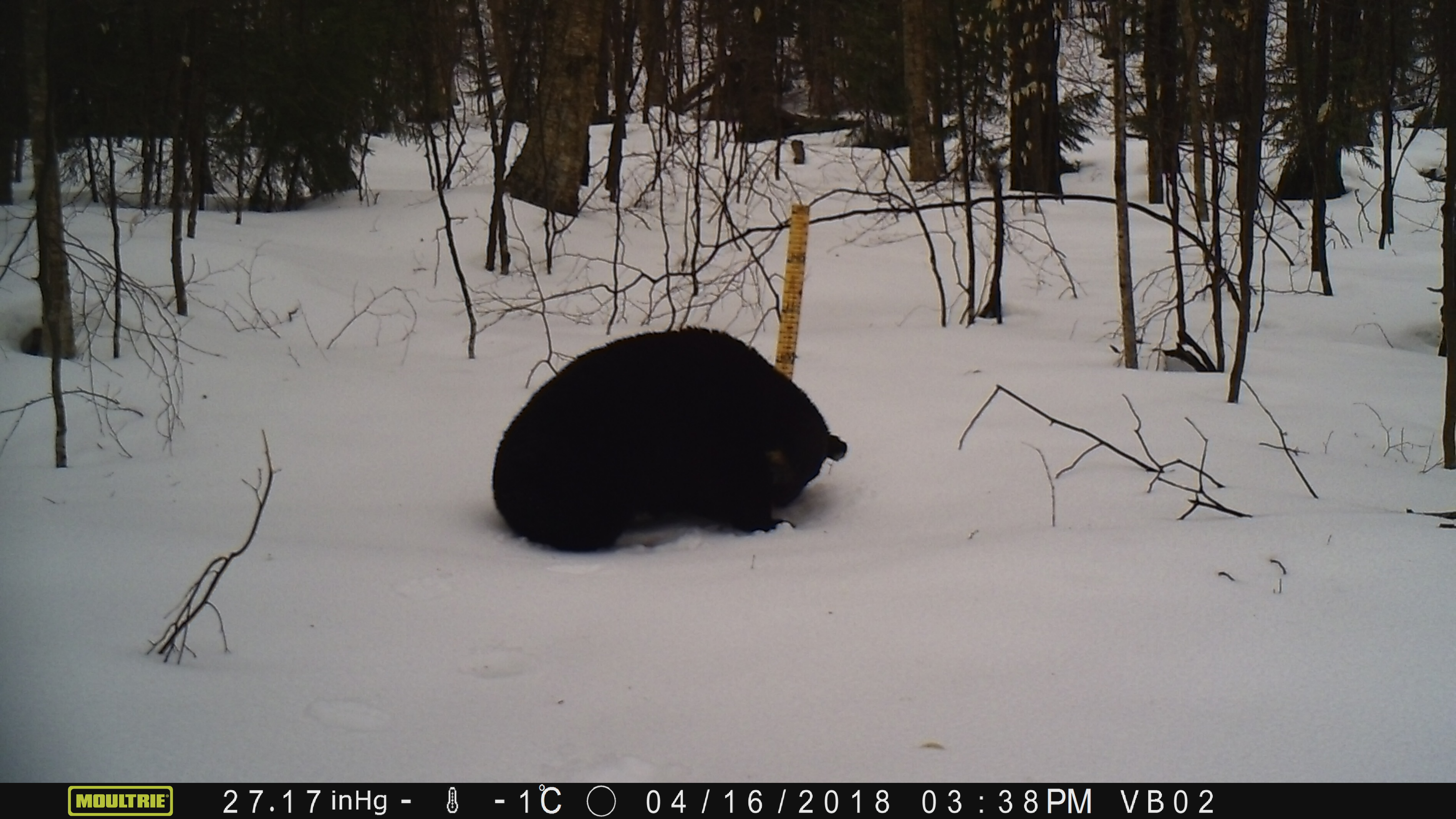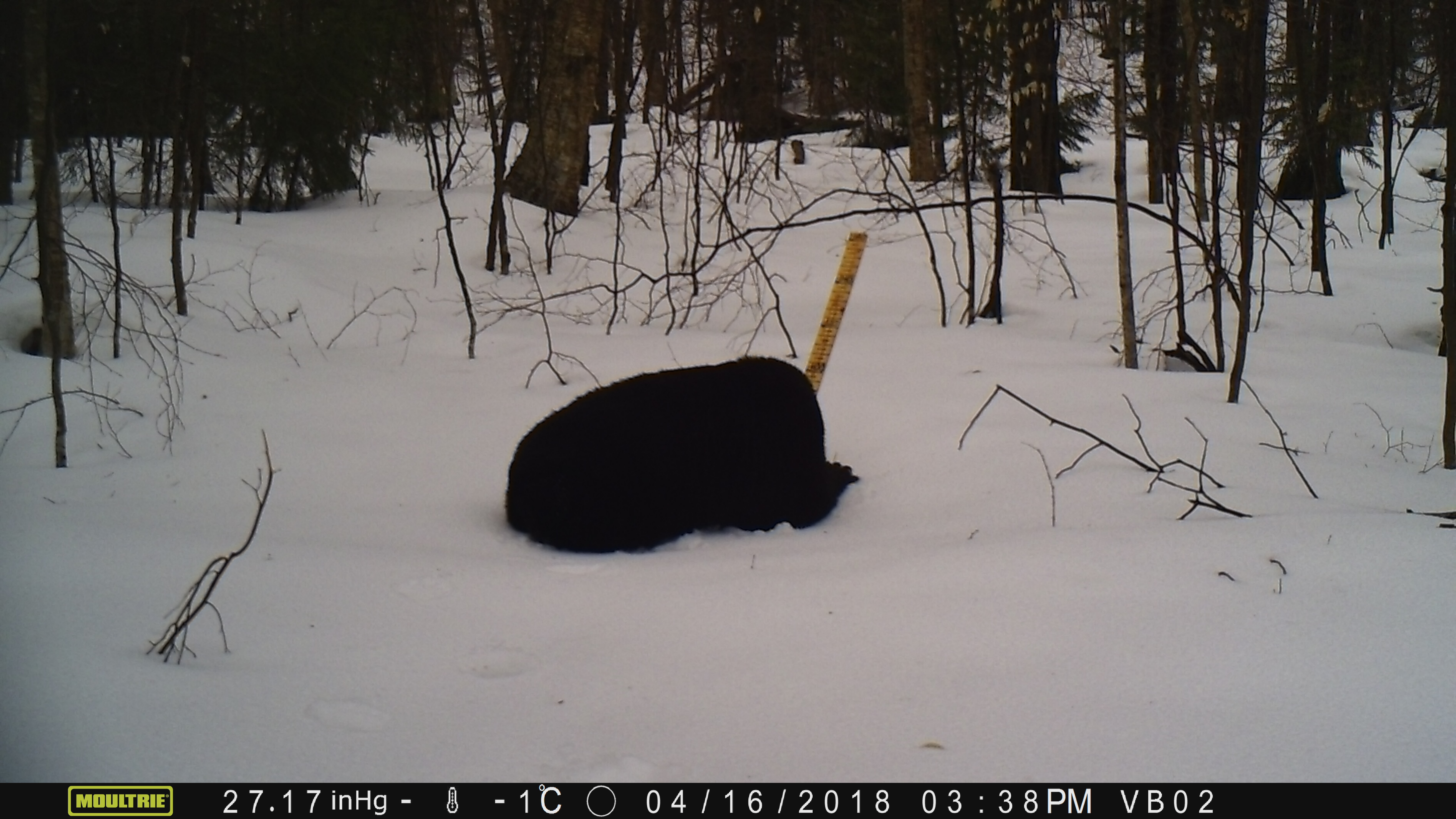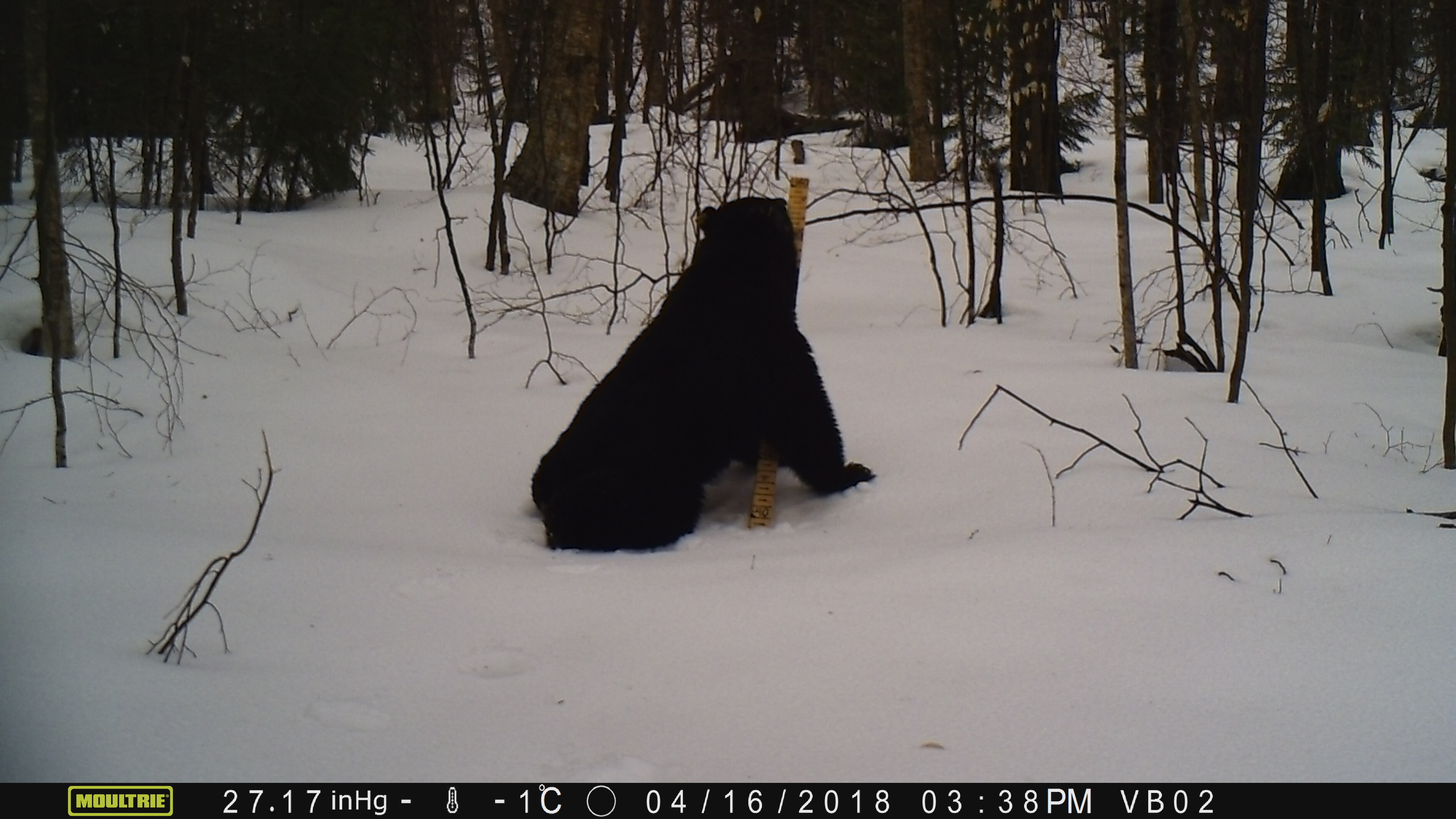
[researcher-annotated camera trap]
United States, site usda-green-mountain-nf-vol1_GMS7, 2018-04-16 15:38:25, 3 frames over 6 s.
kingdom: Animalia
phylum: Chordata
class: Mammalia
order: Carnivora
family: Ursidae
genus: Ursus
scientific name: Ursus americanus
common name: black bear